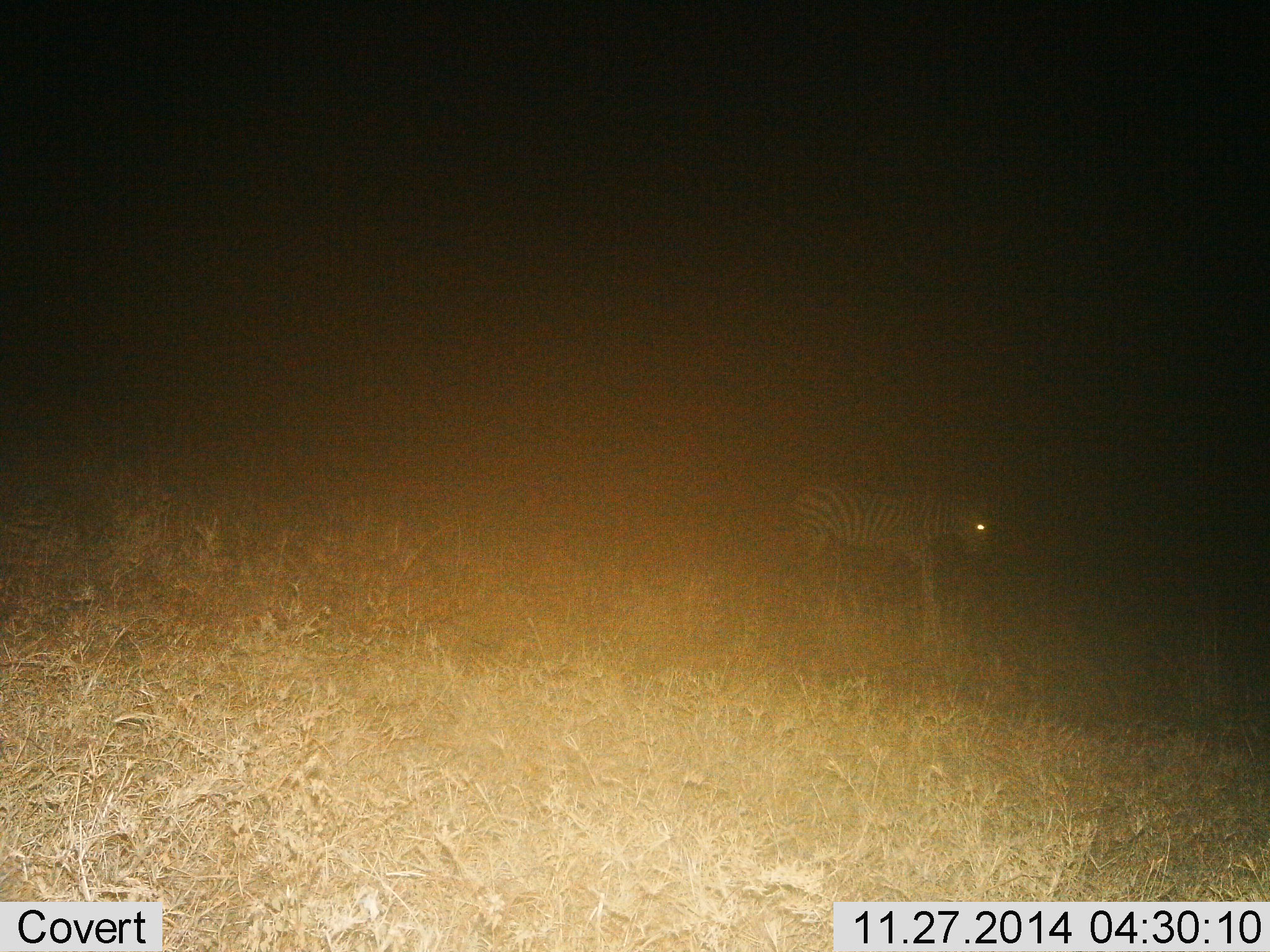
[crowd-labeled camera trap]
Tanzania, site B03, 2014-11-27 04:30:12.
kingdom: Animalia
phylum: Chordata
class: Mammalia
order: Perissodactyla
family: Equidae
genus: Equus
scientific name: Equus quagga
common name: plains zebra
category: zebra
Zebra (plains zebra) (Equus quagga), count 1. Behavior (volunteer vote fractions): standing 50%, resting 0%, moving 50%, interacting 0%. Young present (vote fraction): 10%. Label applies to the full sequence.